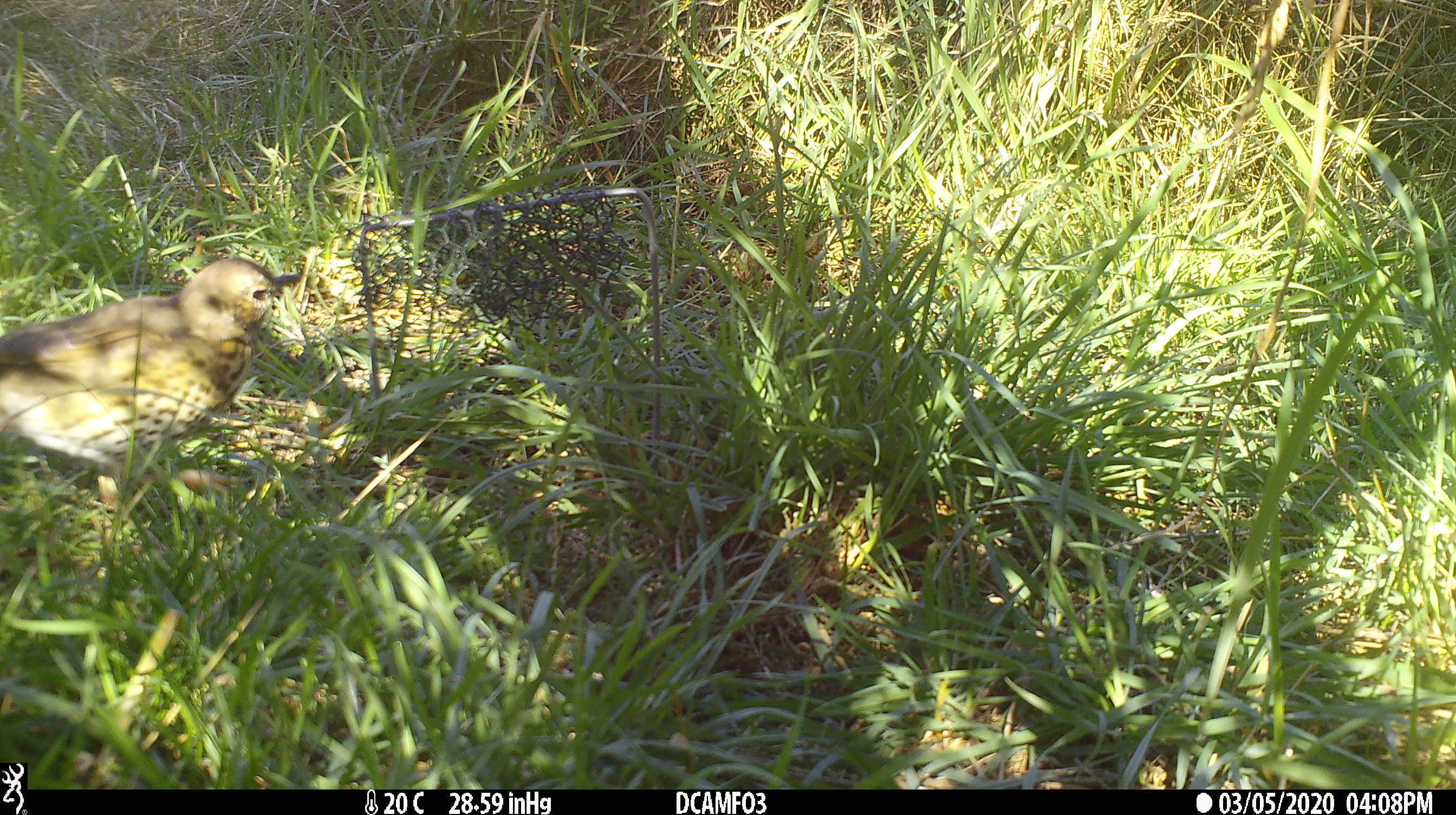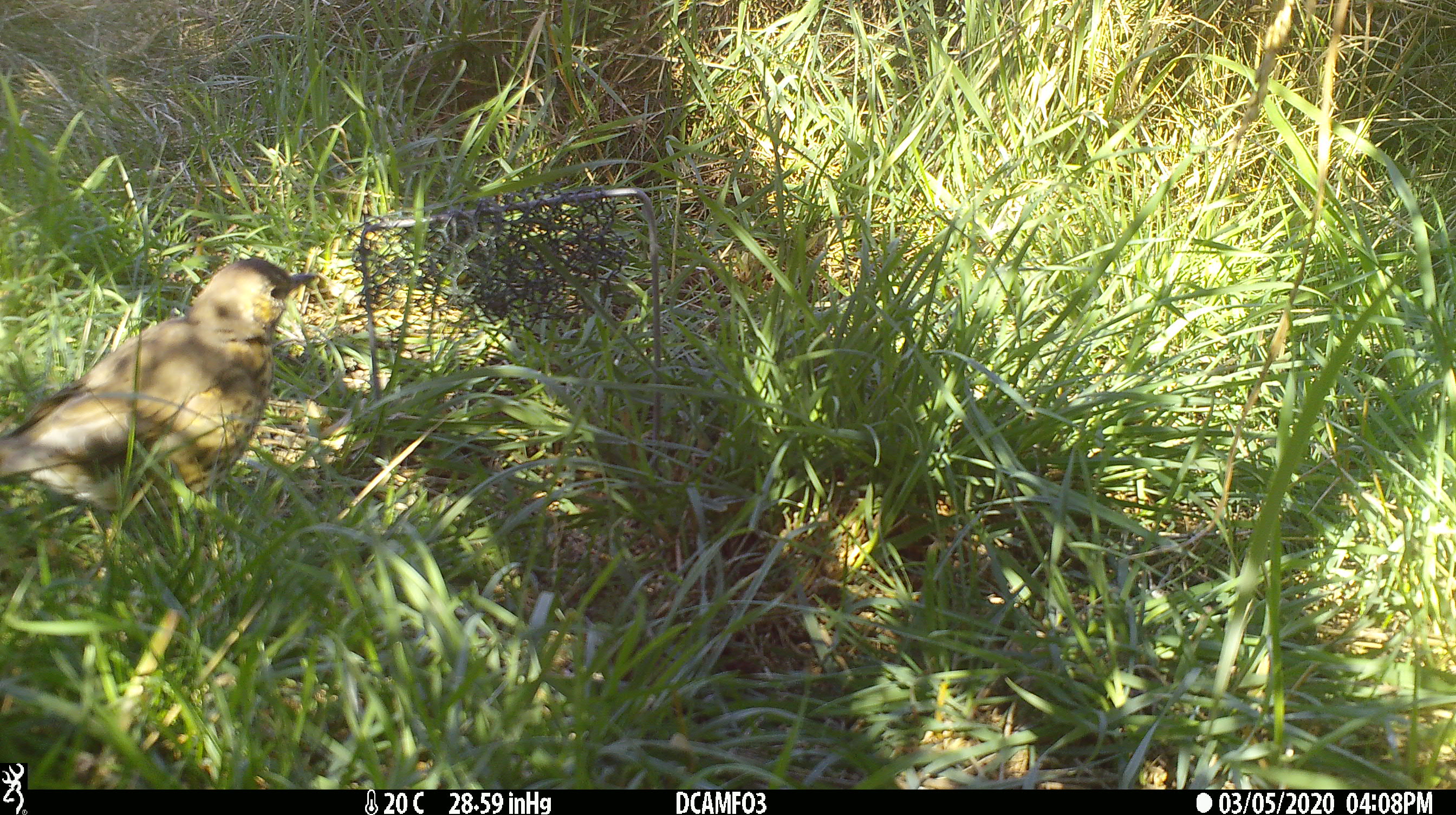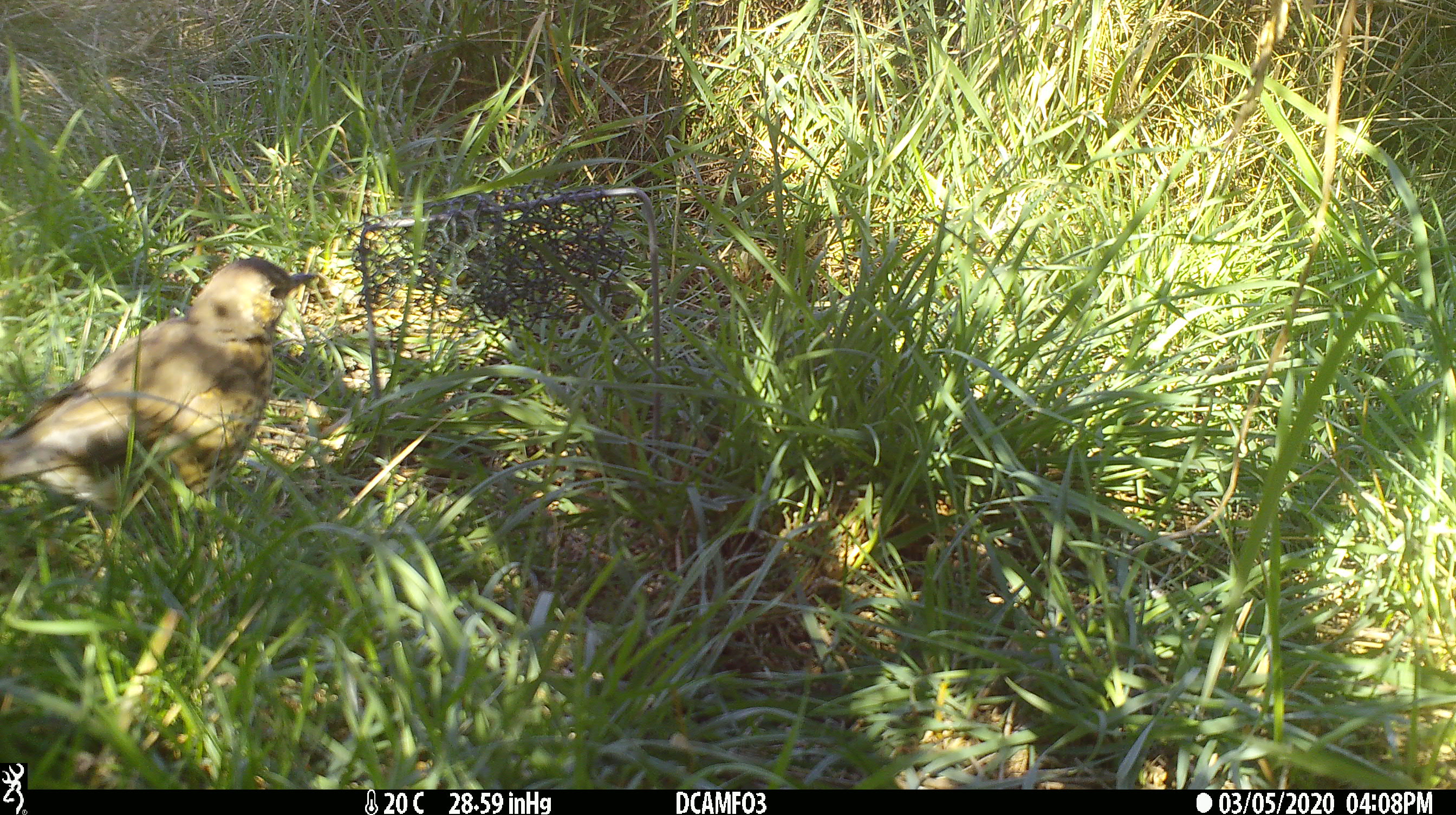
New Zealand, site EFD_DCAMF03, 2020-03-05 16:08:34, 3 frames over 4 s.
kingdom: Animalia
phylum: Chordata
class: Aves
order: Passeriformes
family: Turdidae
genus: Turdus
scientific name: Turdus philomelos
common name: song thrush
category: thrush